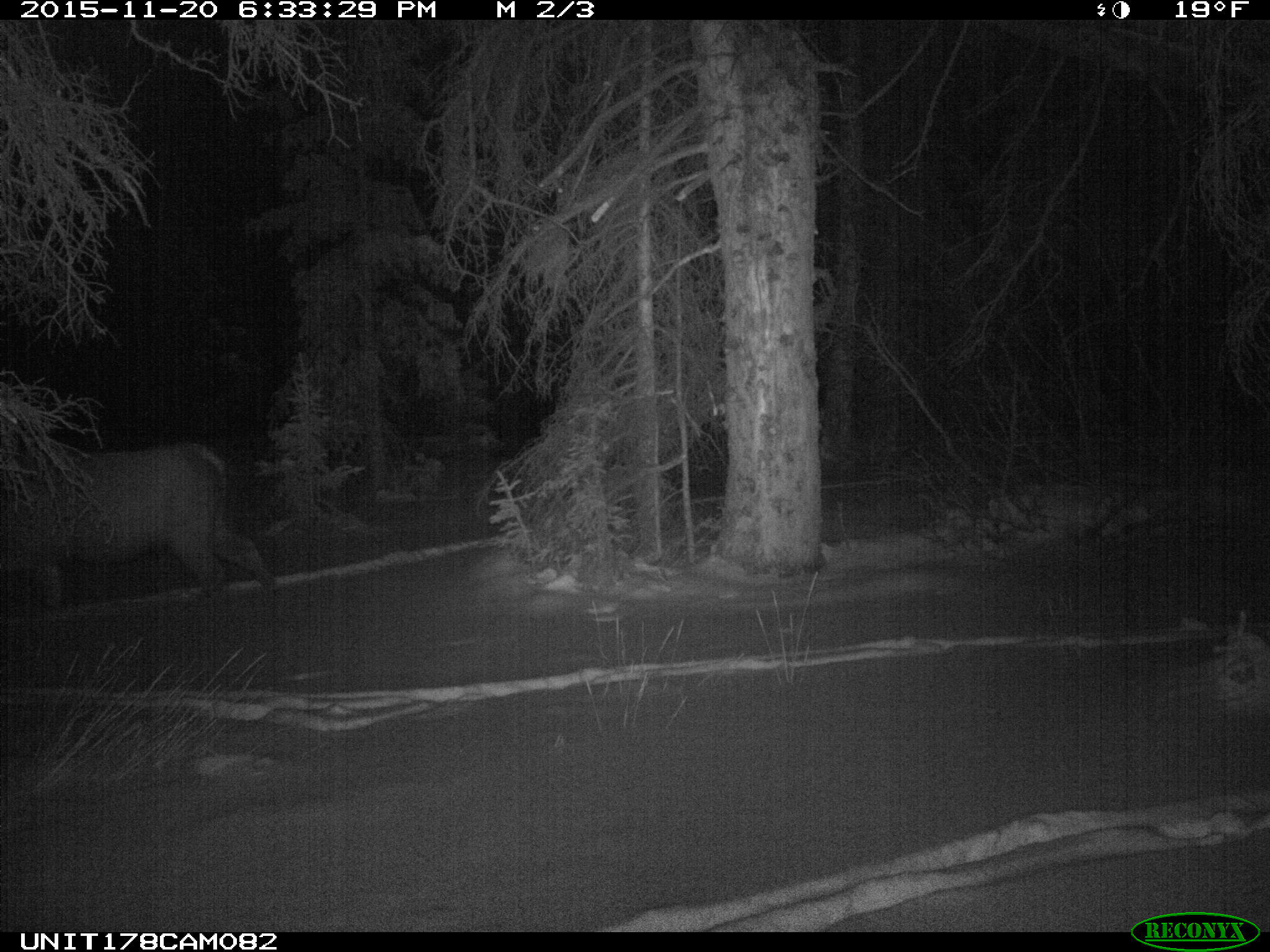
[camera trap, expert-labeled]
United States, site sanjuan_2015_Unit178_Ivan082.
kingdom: Animalia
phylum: Chordata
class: Mammalia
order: Artiodactyla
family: Cervidae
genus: Cervus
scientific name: Cervus elaphus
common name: red deer